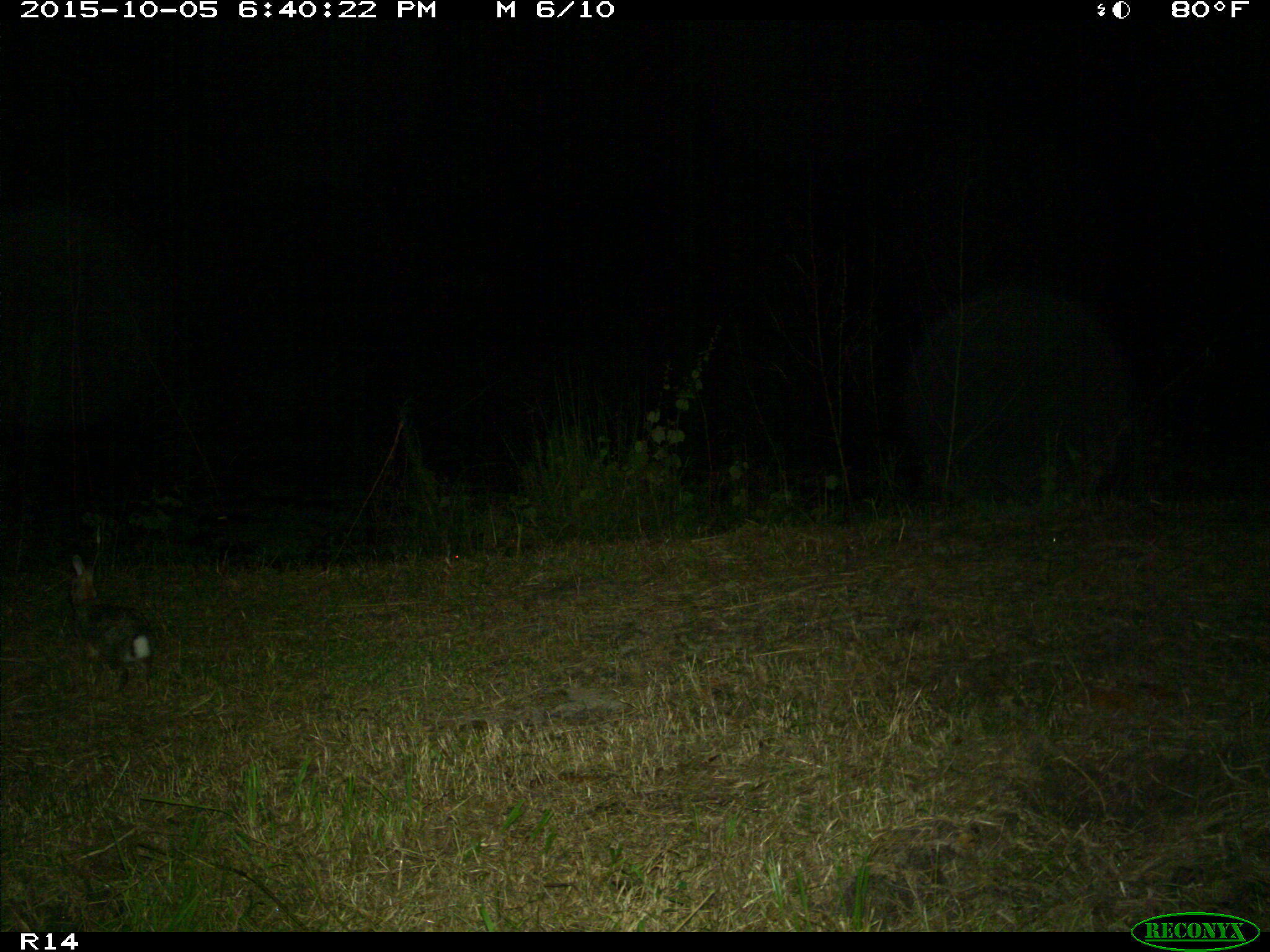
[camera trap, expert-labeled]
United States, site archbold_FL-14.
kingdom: Animalia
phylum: Chordata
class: Mammalia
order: Lagomorpha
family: Leporidae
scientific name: Leporidae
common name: rabbits and hares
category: unidentified rabbit